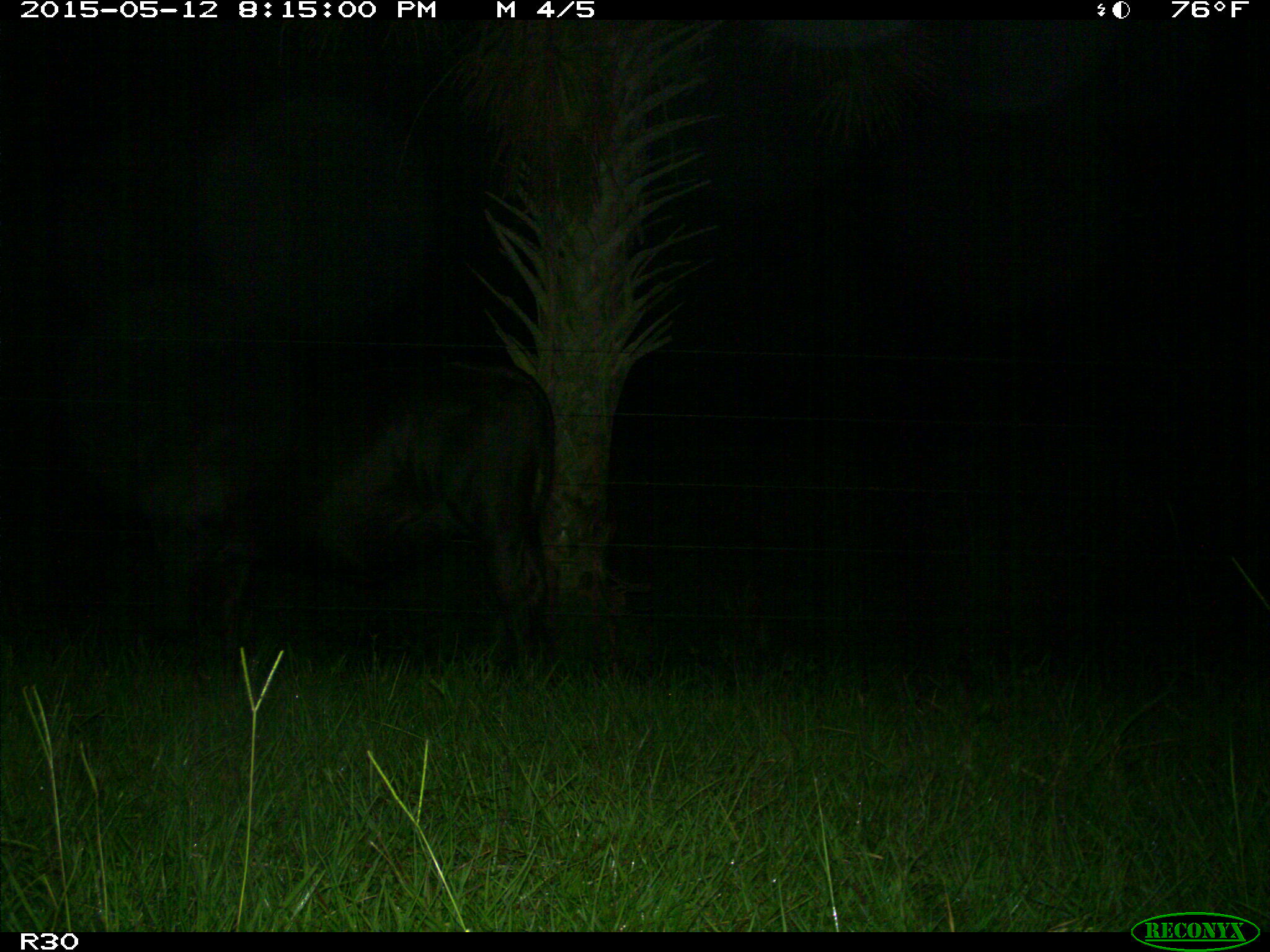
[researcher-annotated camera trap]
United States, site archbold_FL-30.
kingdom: Animalia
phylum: Chordata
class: Mammalia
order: Artiodactyla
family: Bovidae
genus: Bos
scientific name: Bos taurus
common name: domestic cow